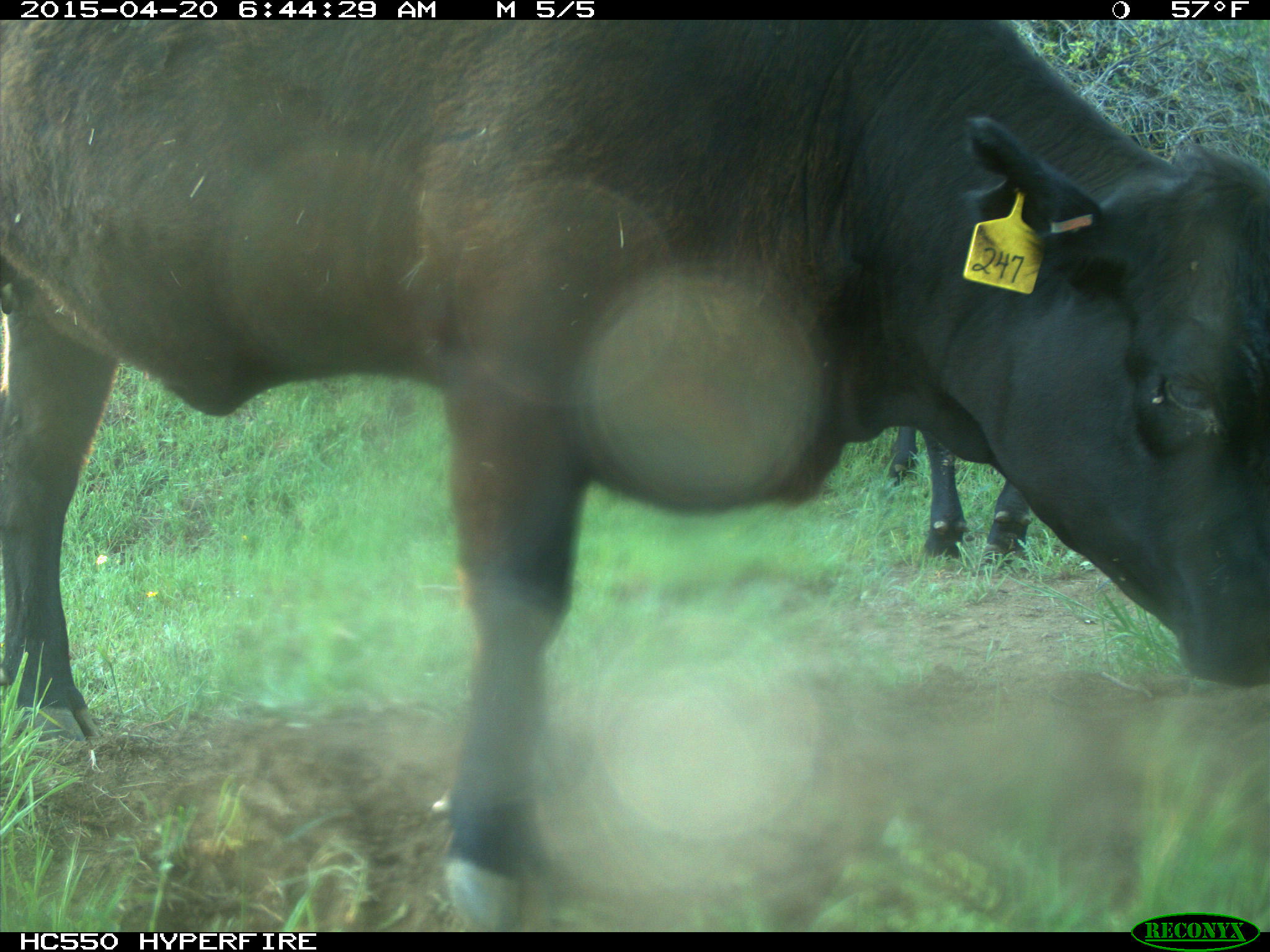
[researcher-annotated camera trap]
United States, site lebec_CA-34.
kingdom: Animalia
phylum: Chordata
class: Mammalia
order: Artiodactyla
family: Bovidae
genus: Bos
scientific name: Bos taurus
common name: domestic cow